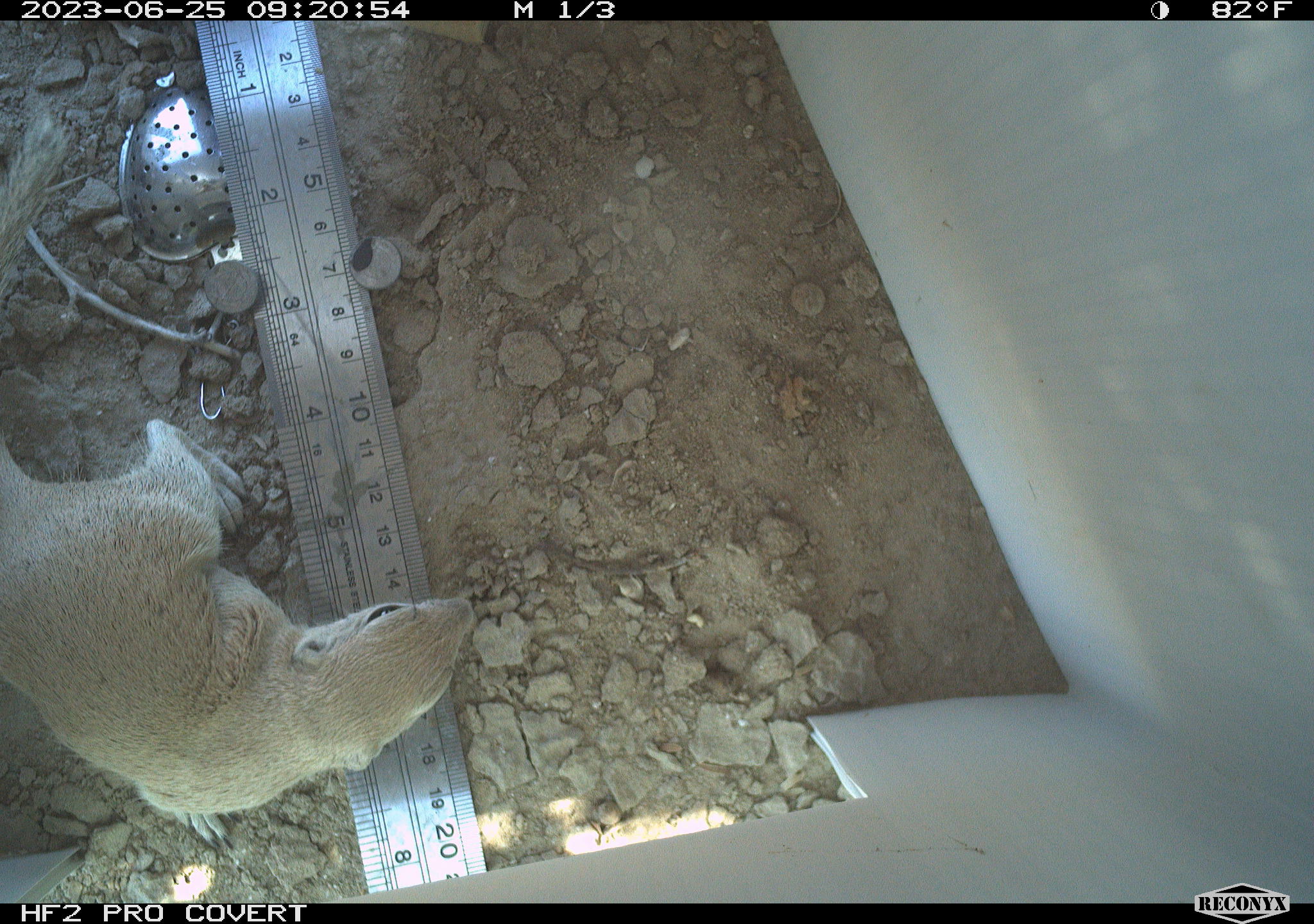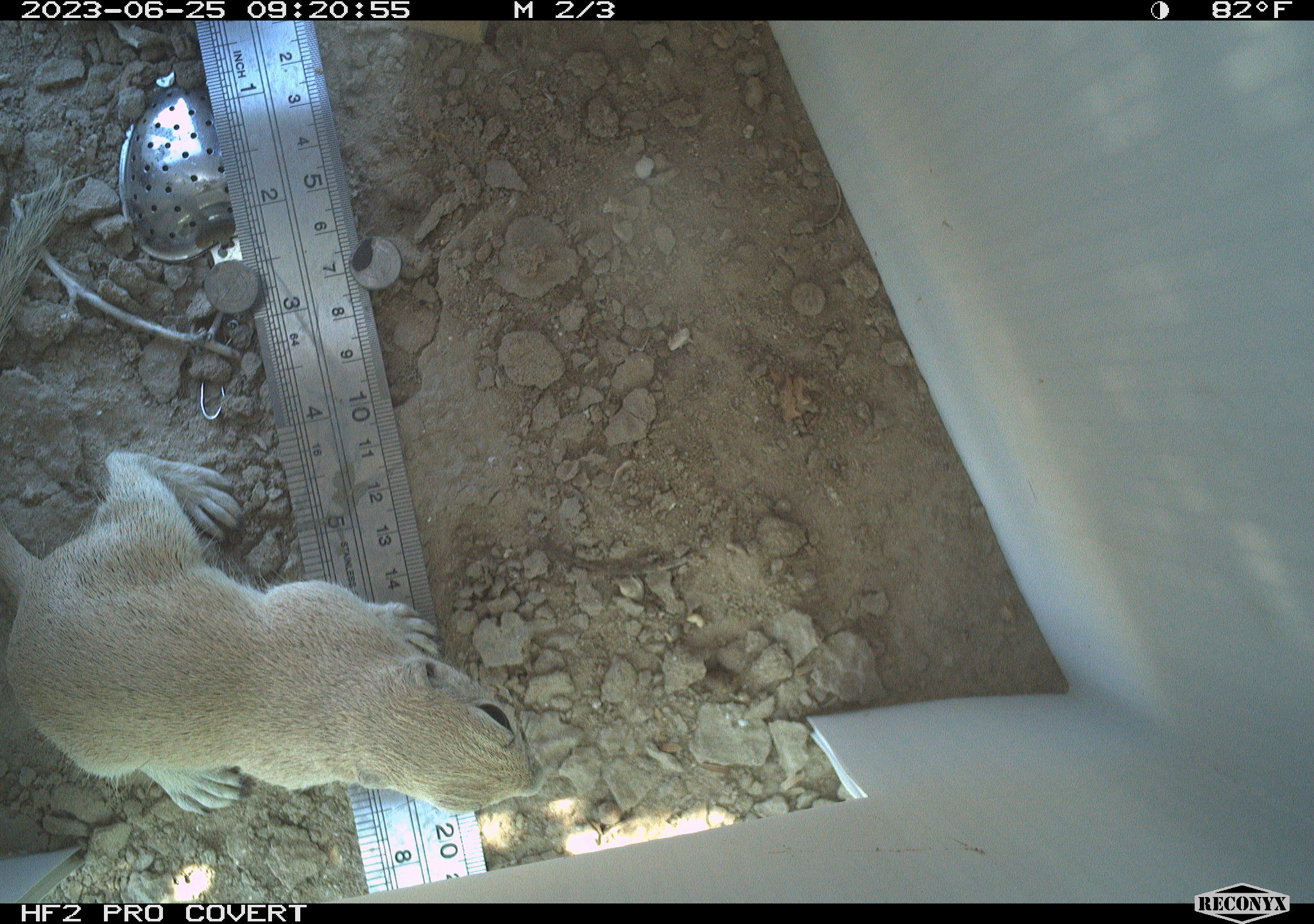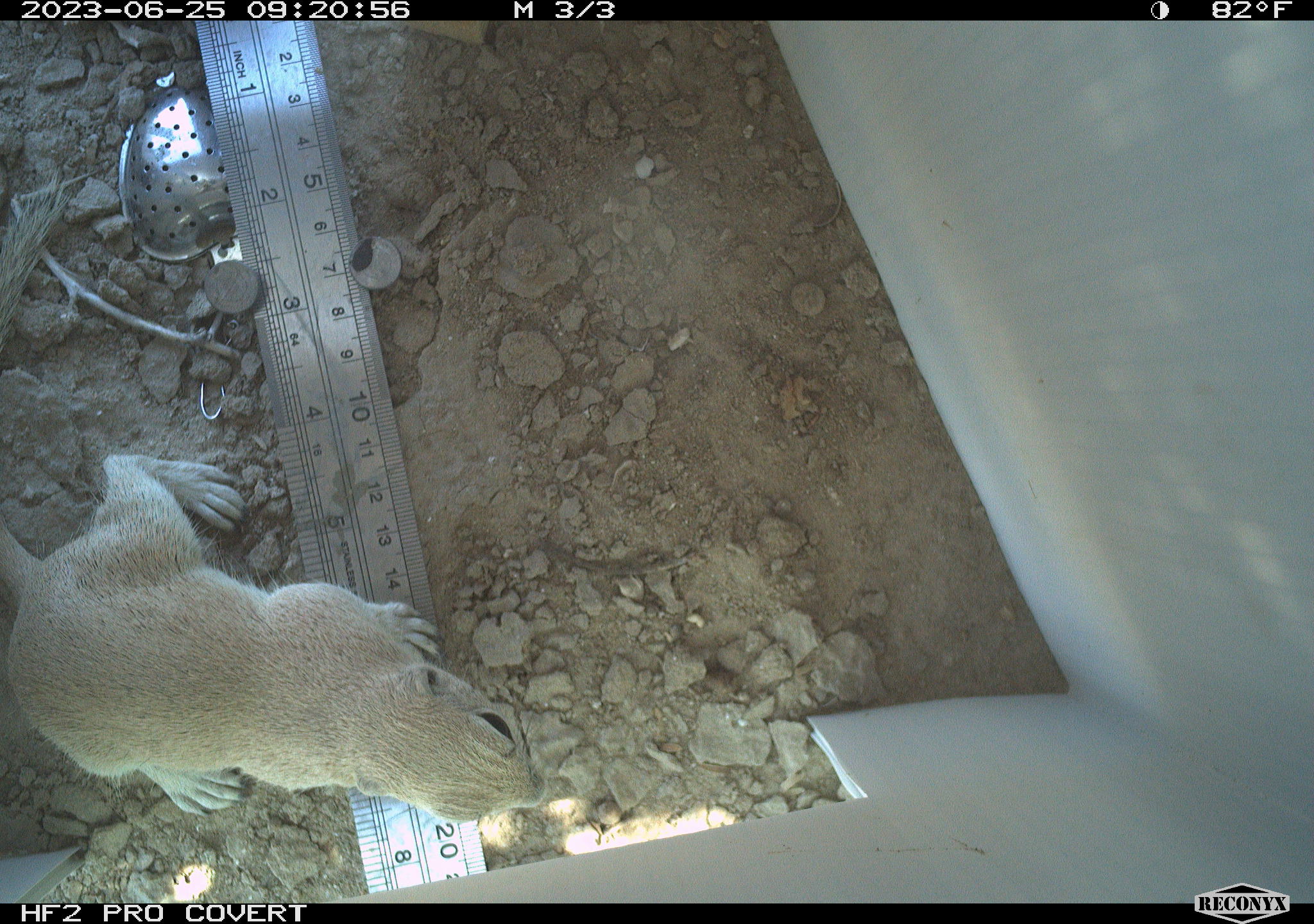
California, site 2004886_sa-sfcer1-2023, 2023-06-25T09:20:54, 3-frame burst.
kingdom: Animalia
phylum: Chordata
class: Mammalia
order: Rodentia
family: Sciuridae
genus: Xerospermophilus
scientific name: Xerospermophilus tereticaudus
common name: round-tailed ground squirrel